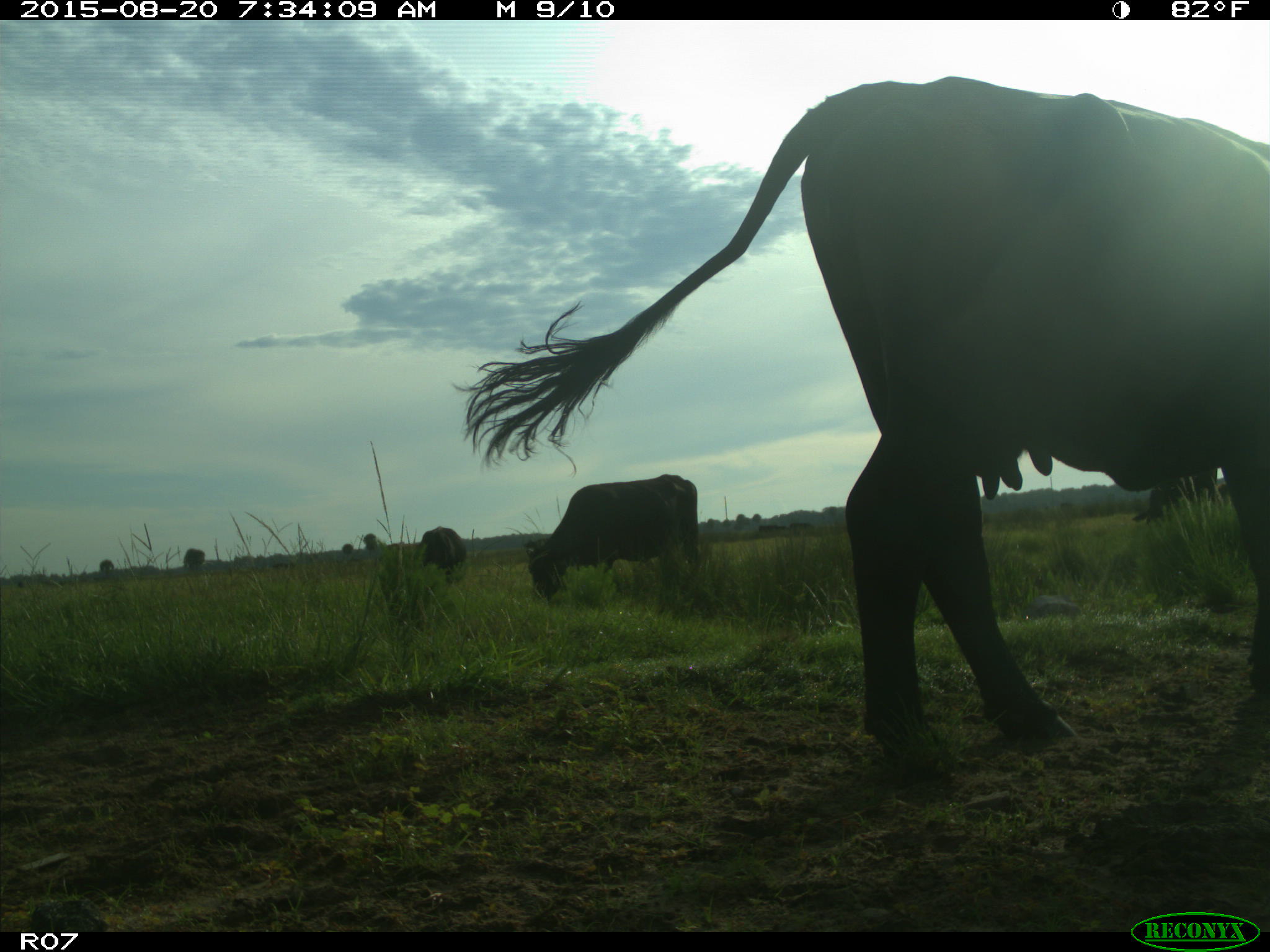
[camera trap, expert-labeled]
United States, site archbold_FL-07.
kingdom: Animalia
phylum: Chordata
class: Mammalia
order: Artiodactyla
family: Bovidae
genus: Bos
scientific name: Bos taurus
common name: domestic cow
Bos taurus (domestic cow).